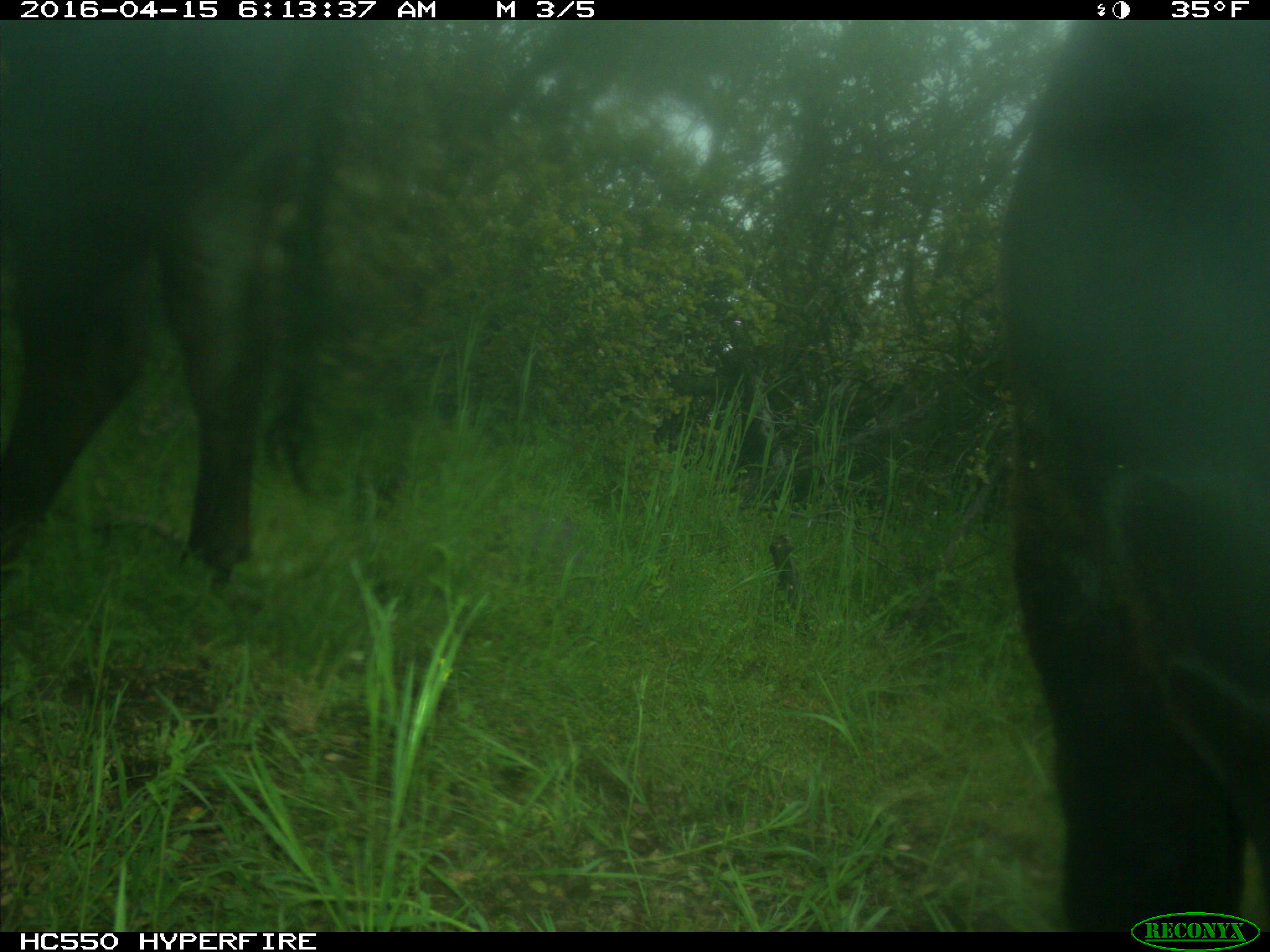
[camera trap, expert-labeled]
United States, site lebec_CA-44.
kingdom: Animalia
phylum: Chordata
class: Mammalia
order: Artiodactyla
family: Bovidae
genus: Bos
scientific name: Bos taurus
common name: domestic cow